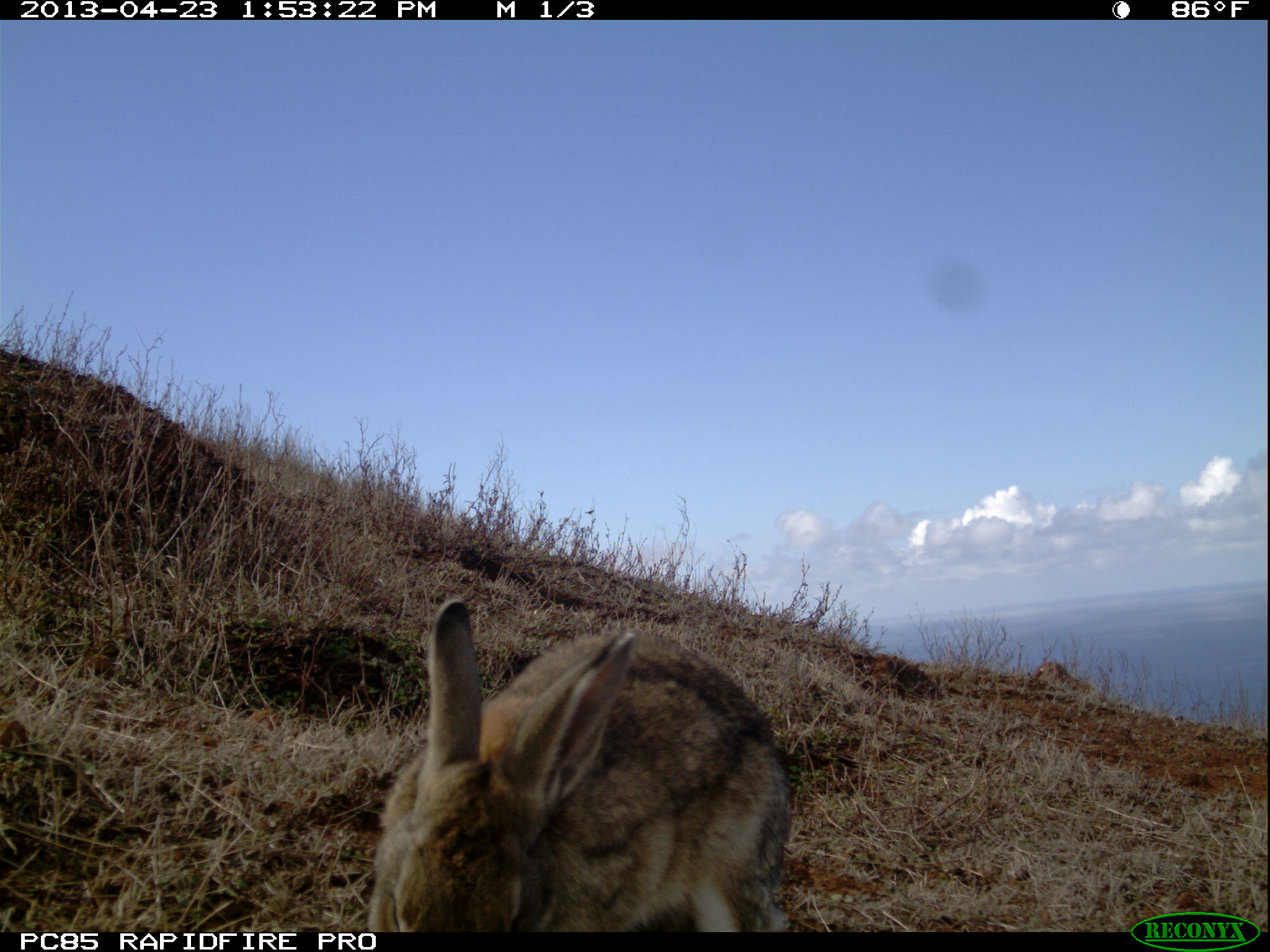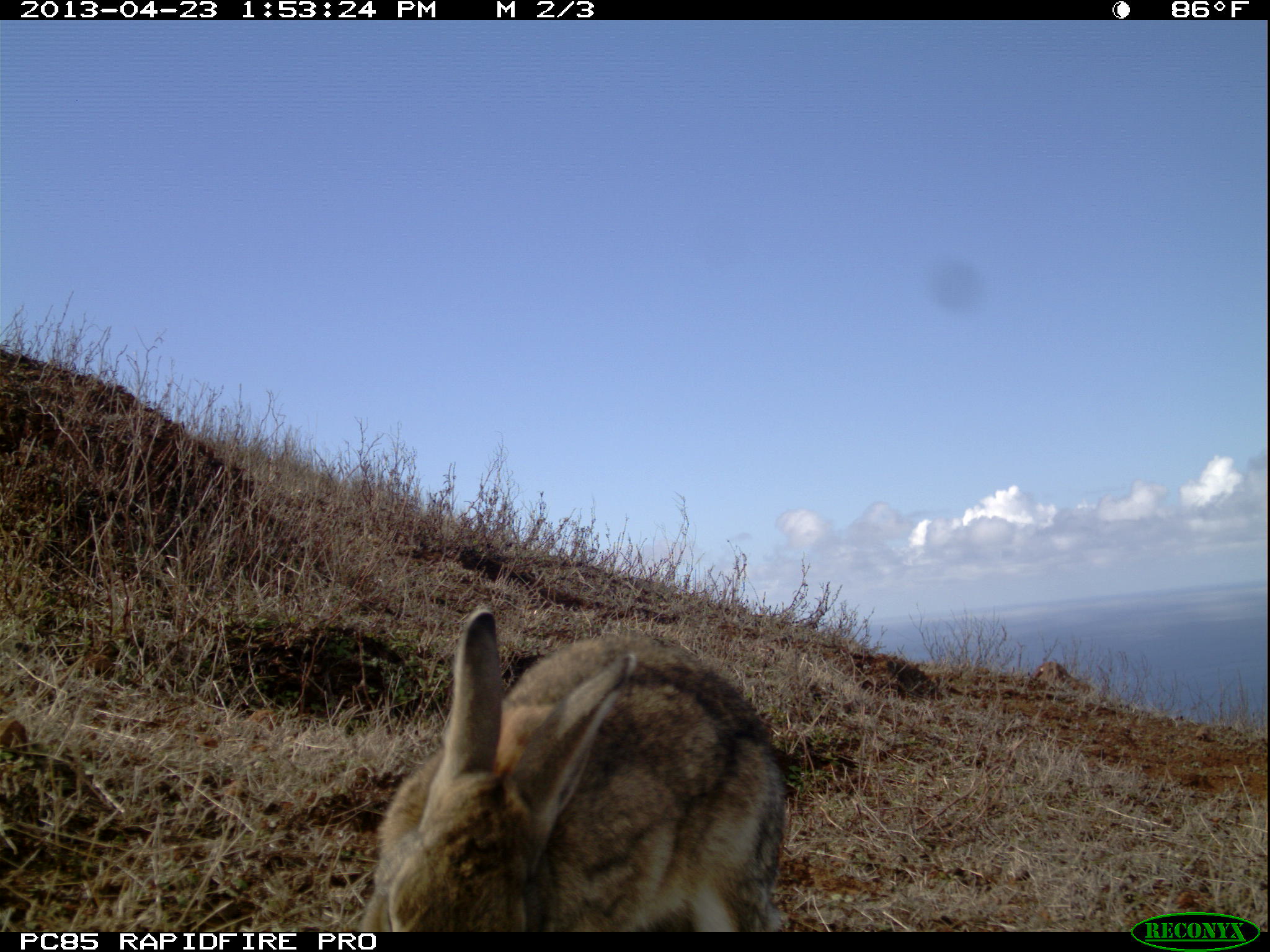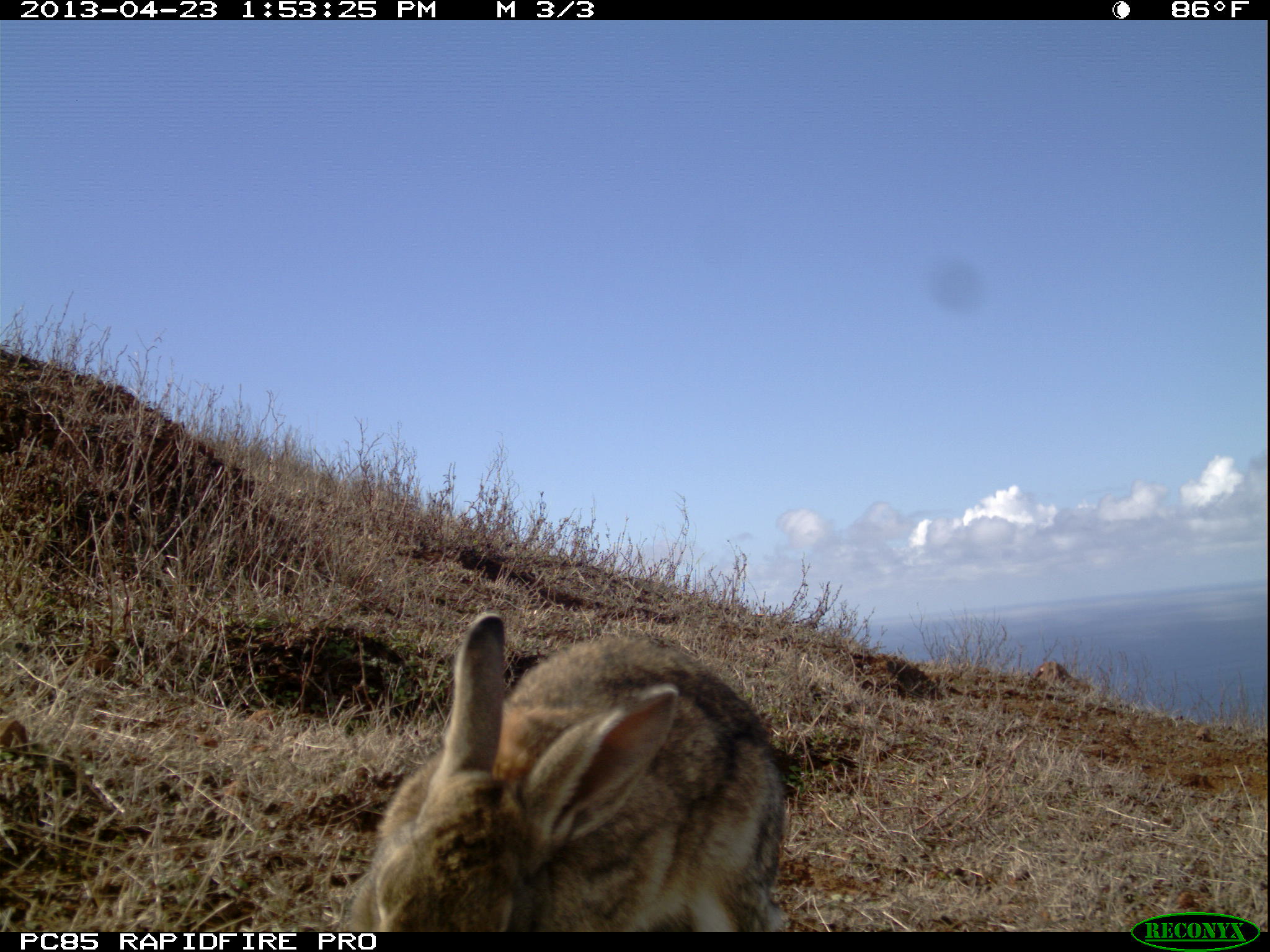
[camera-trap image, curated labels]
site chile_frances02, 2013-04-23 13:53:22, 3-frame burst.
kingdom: Animalia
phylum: Chordata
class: Mammalia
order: Lagomorpha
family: Leporidae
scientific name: Leporidae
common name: rabbits and hares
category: rabbit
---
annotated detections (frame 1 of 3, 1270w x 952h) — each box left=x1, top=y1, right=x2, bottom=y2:
rabbit: left=361, top=600, right=794, bottom=933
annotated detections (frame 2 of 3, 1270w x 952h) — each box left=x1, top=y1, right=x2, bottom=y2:
rabbit: left=352, top=607, right=789, bottom=932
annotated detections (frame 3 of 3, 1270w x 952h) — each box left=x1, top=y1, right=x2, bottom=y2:
rabbit: left=332, top=615, right=794, bottom=933